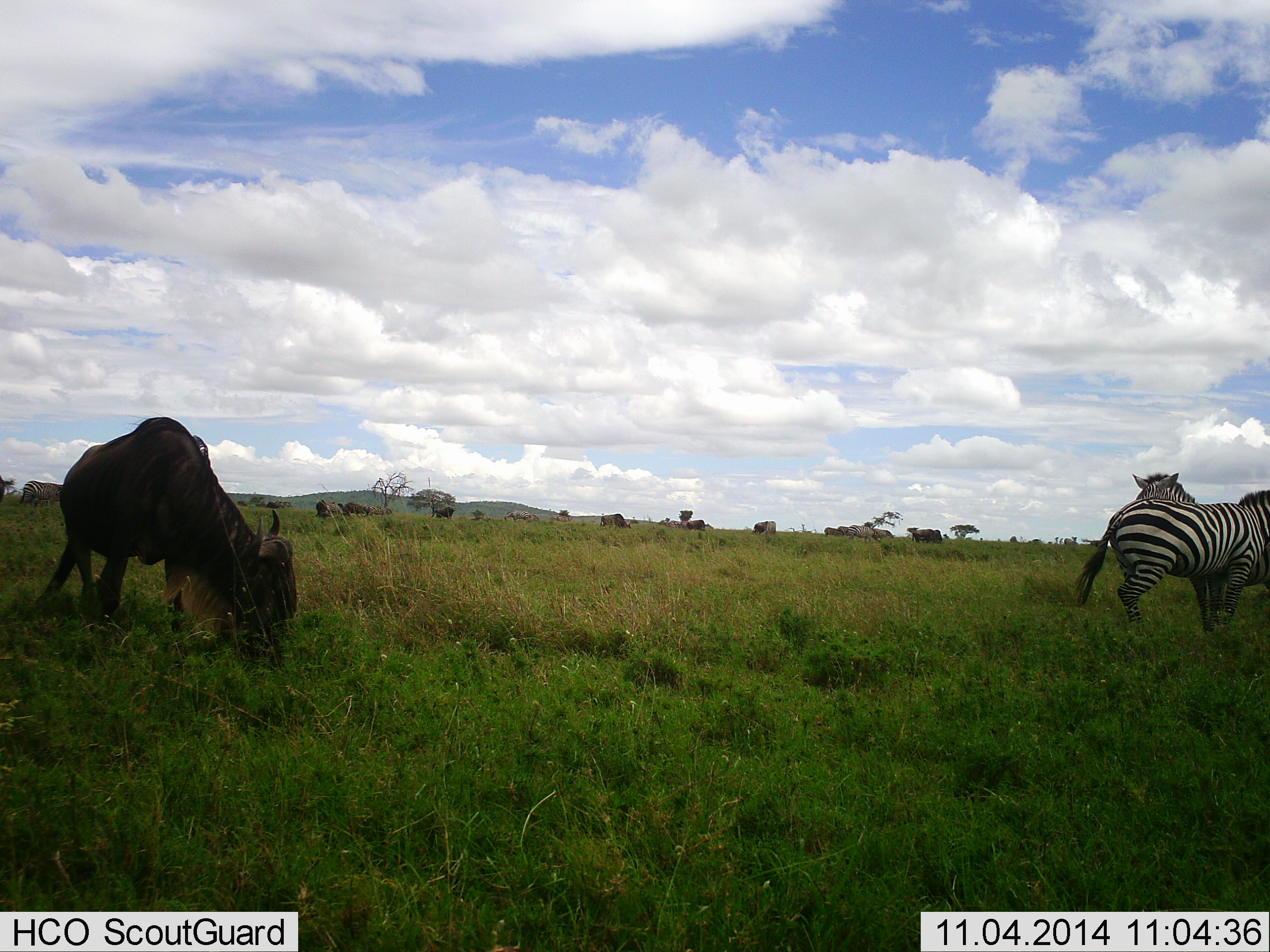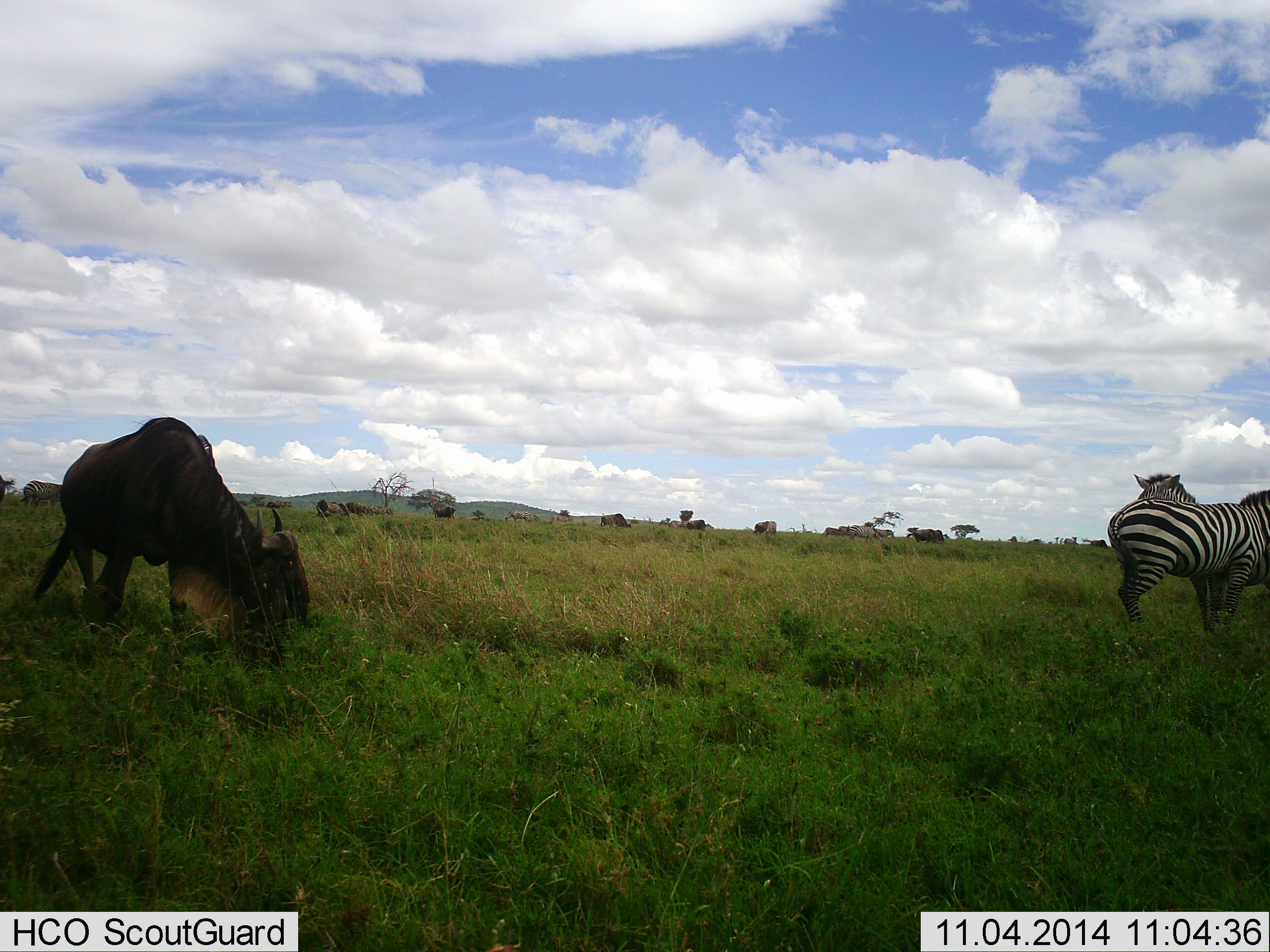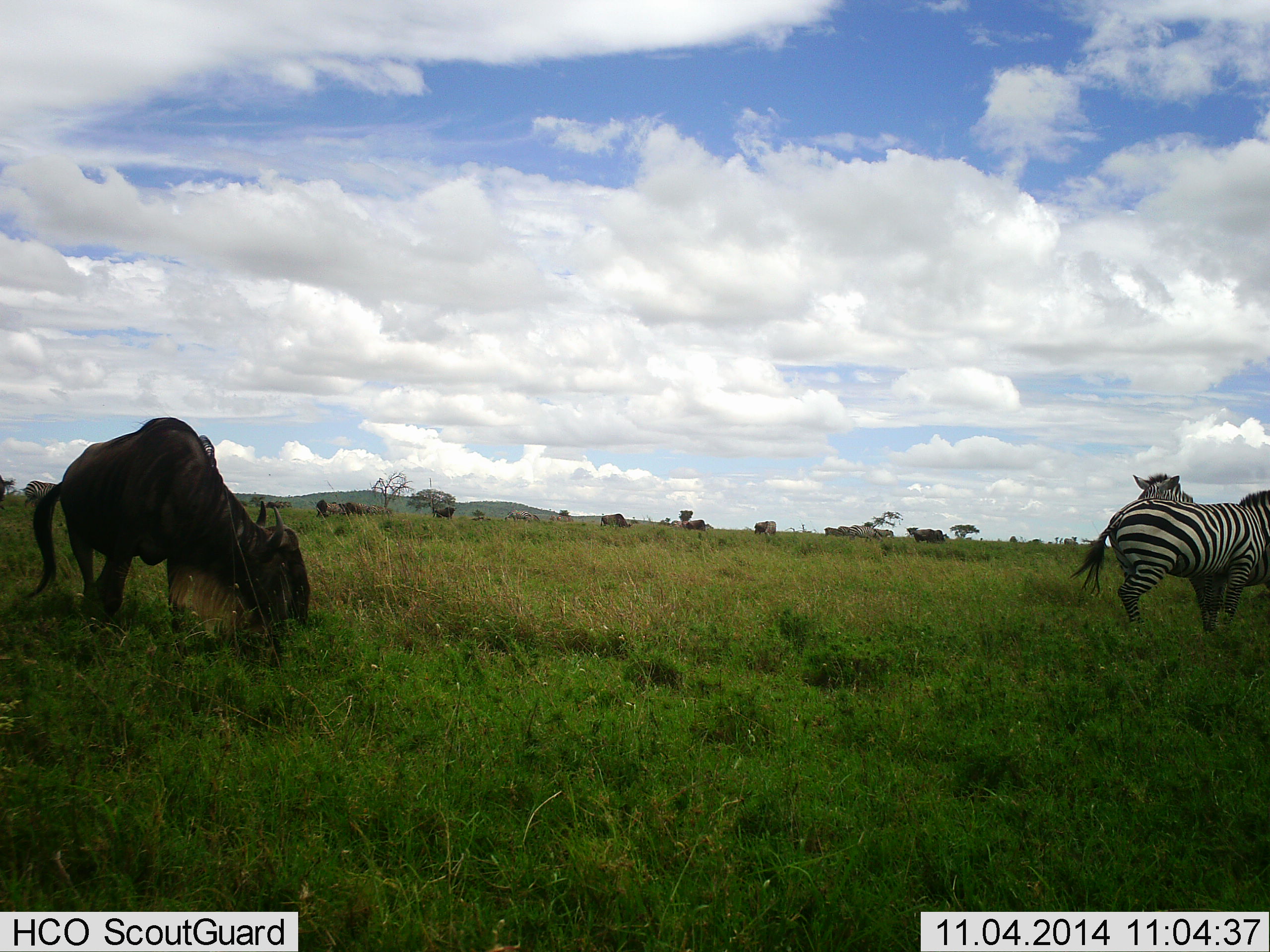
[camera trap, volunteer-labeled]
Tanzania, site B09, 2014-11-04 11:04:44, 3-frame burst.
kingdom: Animalia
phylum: Chordata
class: Mammalia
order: Artiodactyla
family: Bovidae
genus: Connochaetes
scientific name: Connochaetes taurinus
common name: blue wildebeest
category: wildebeest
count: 1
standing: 30%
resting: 0%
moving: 0%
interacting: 0%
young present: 0%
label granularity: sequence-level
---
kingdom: Animalia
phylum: Chordata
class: Mammalia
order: Perissodactyla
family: Equidae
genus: Equus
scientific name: Equus quagga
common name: plains zebra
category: zebra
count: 2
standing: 70%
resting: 0%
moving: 10%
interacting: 20%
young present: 0%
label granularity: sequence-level